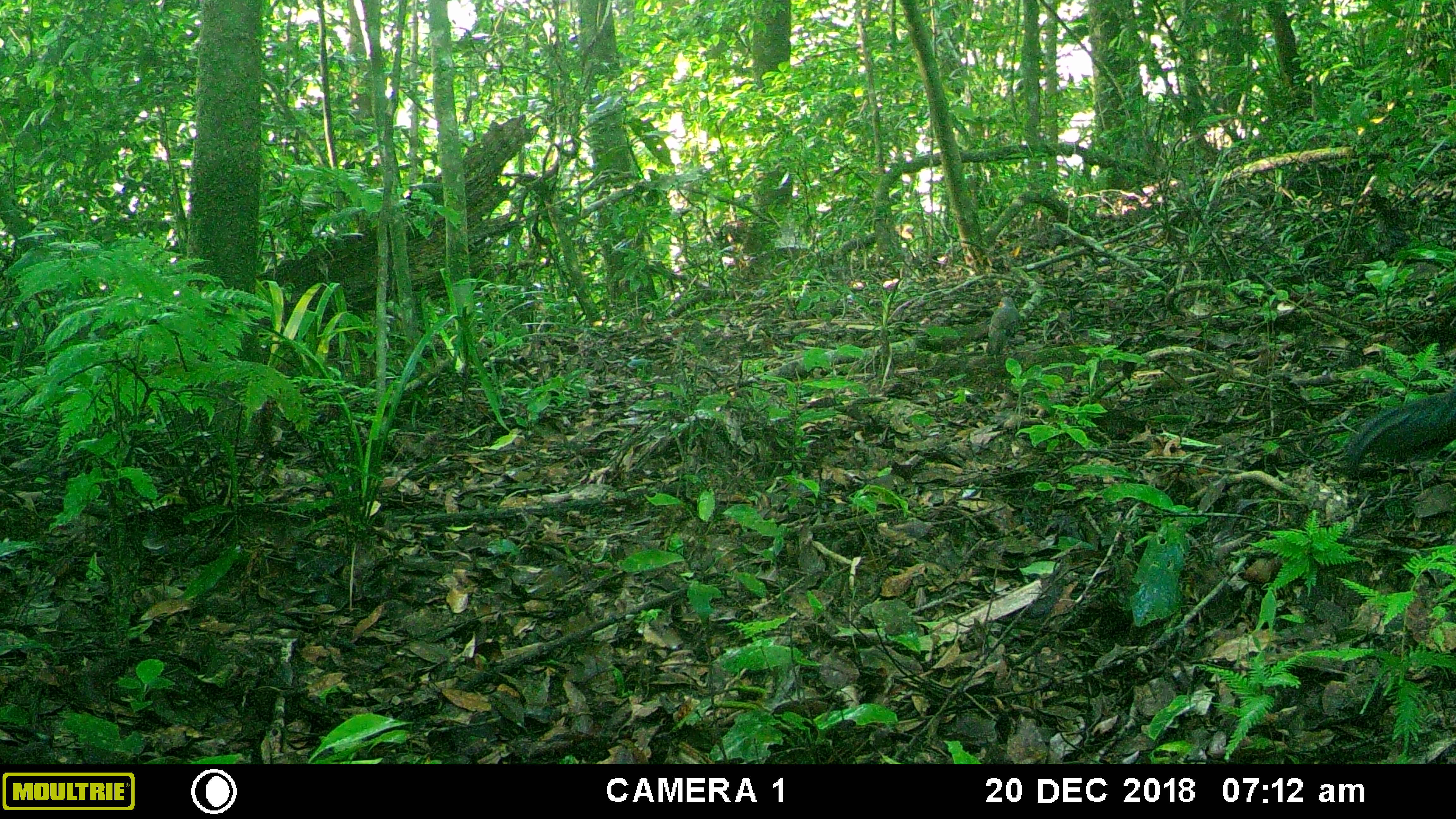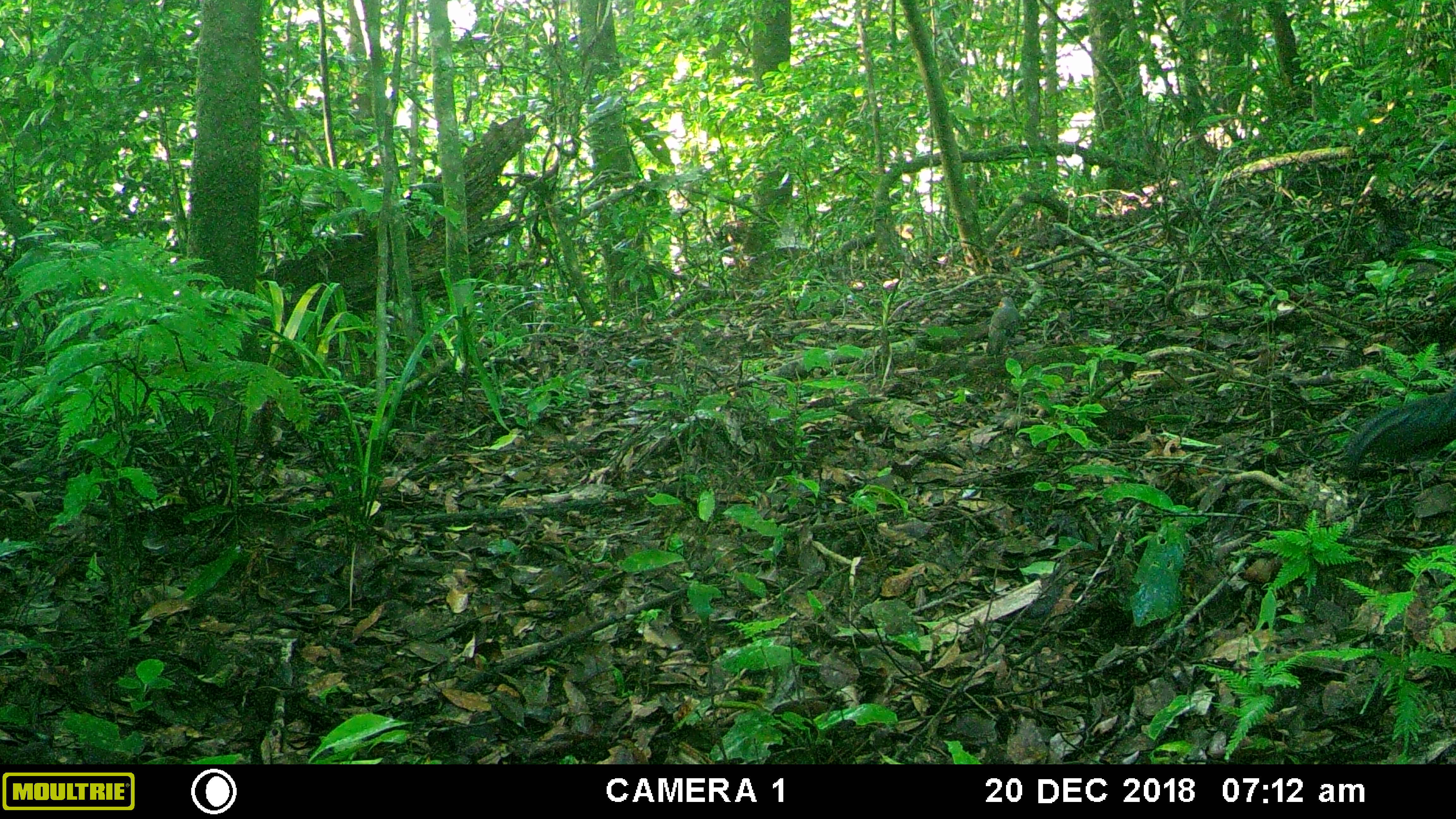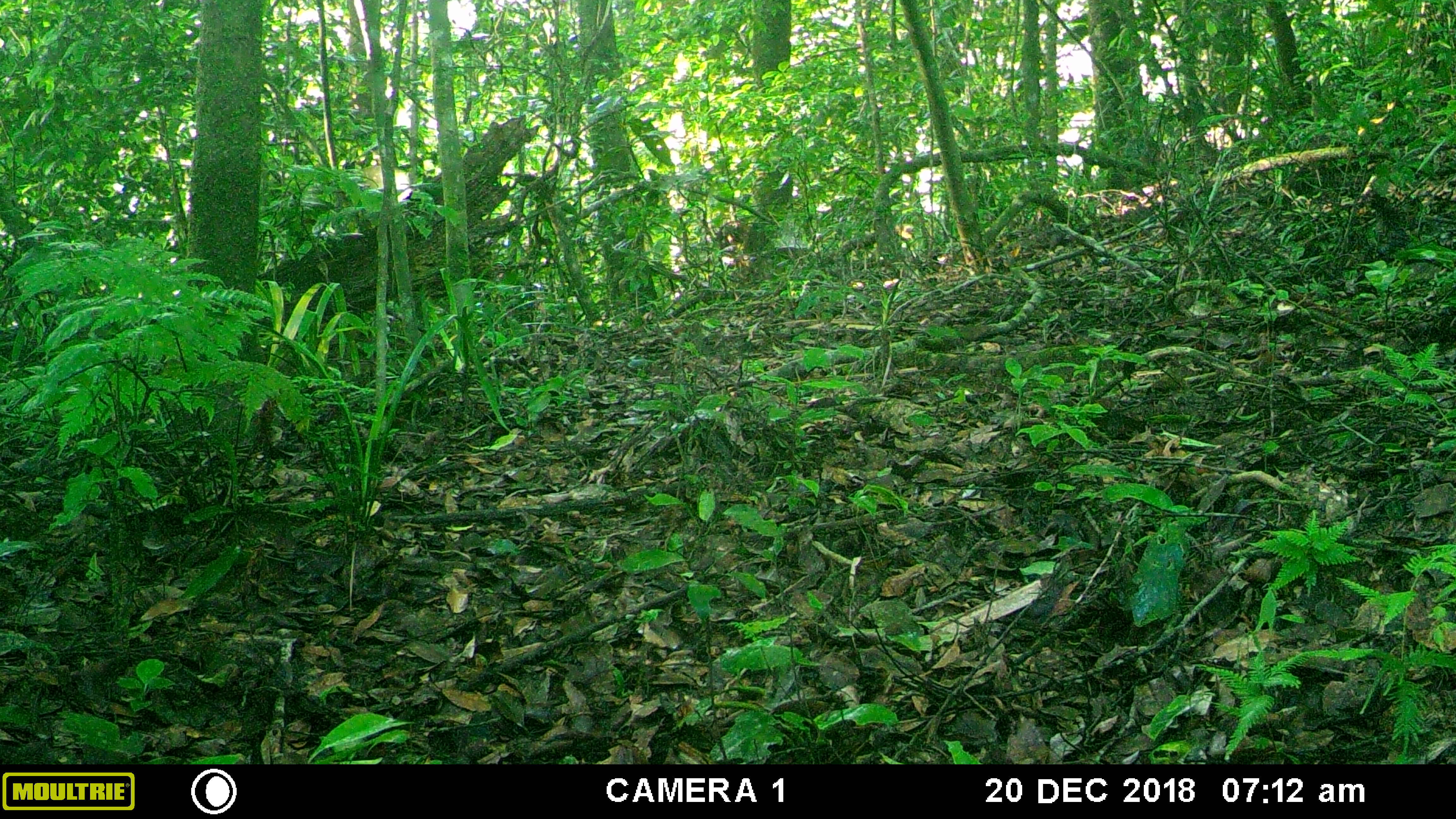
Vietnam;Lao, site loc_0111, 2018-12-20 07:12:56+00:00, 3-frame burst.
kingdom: Animalia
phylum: Chordata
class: Aves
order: Galliformes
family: Phasianidae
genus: Gallus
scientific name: Gallus gallus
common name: red junglefowl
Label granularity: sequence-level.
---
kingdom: Animalia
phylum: Chordata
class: Aves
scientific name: Aves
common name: bird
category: unidentified bird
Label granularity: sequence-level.